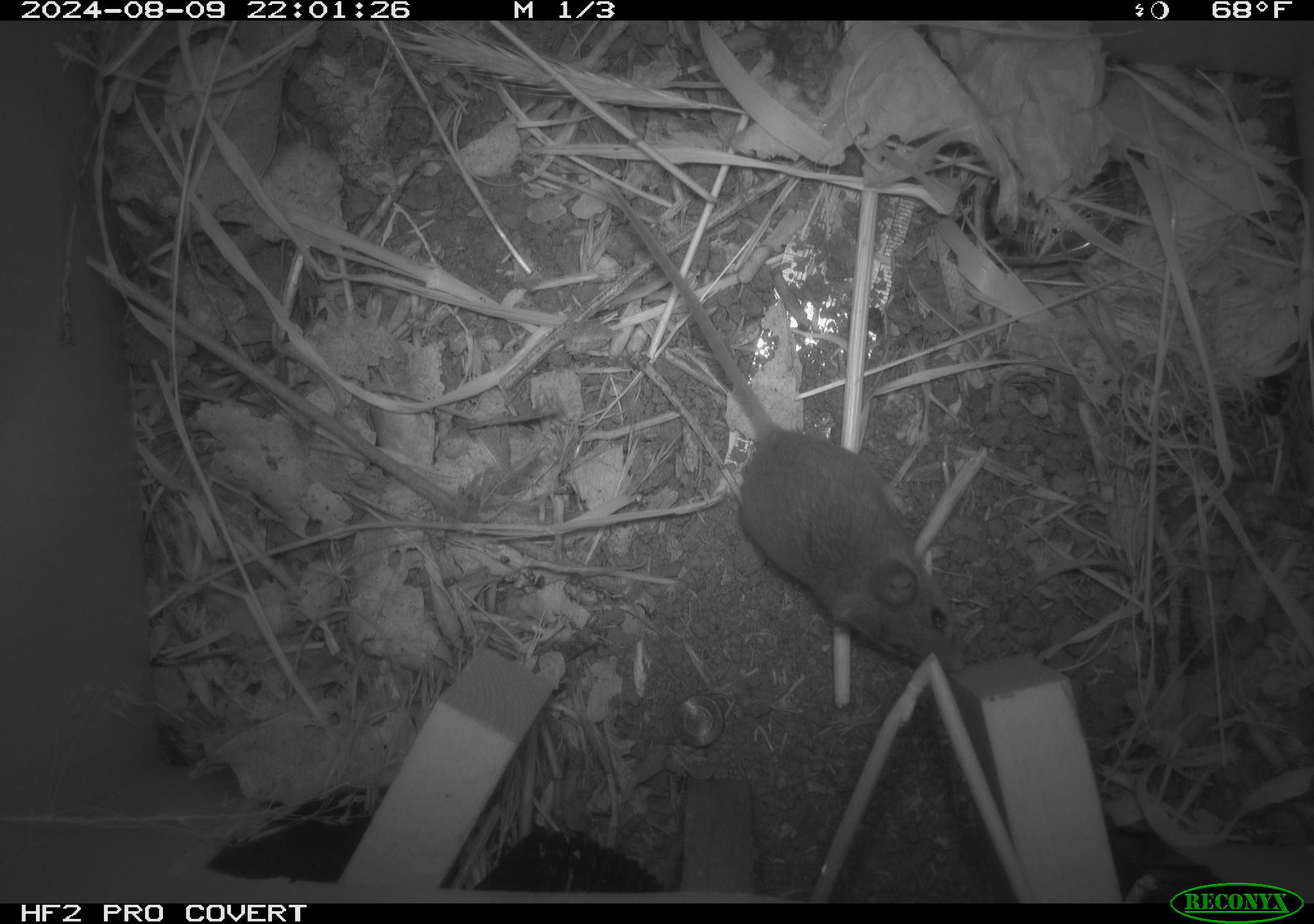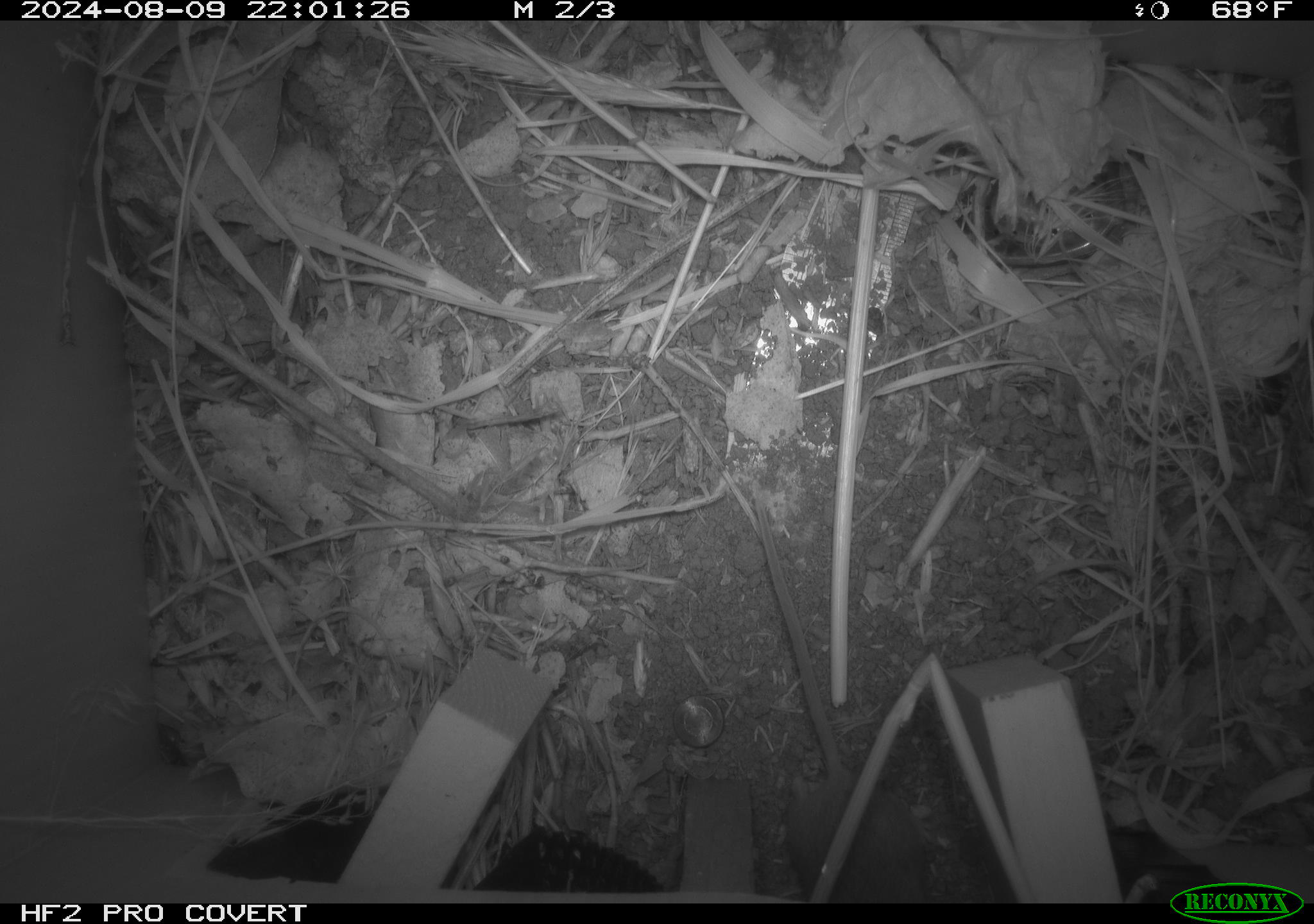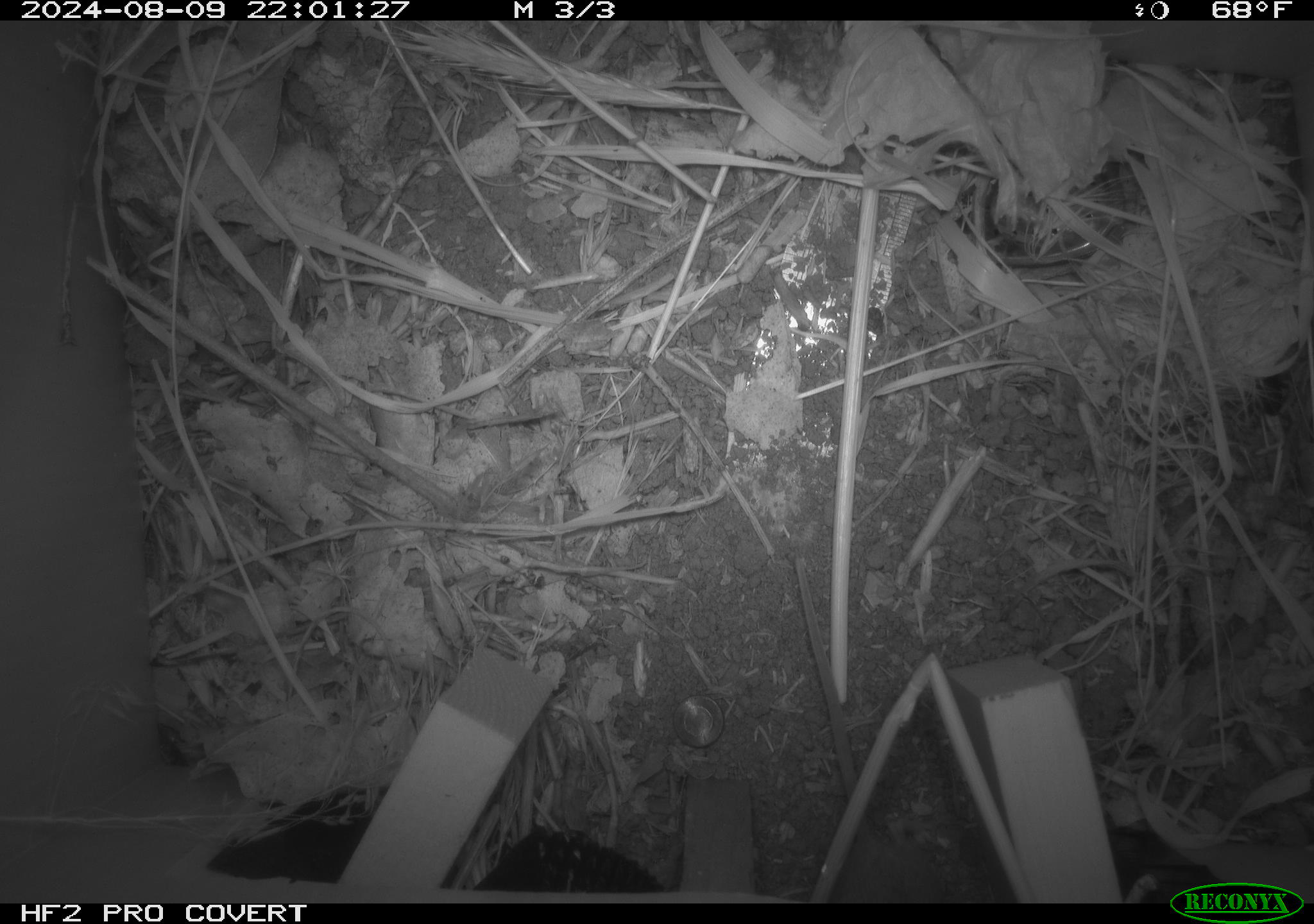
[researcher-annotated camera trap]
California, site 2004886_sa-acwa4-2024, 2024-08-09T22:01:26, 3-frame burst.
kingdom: Animalia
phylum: Chordata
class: Mammalia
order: Rodentia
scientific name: Rodentia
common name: mouse species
Mouse species (Rodentia).